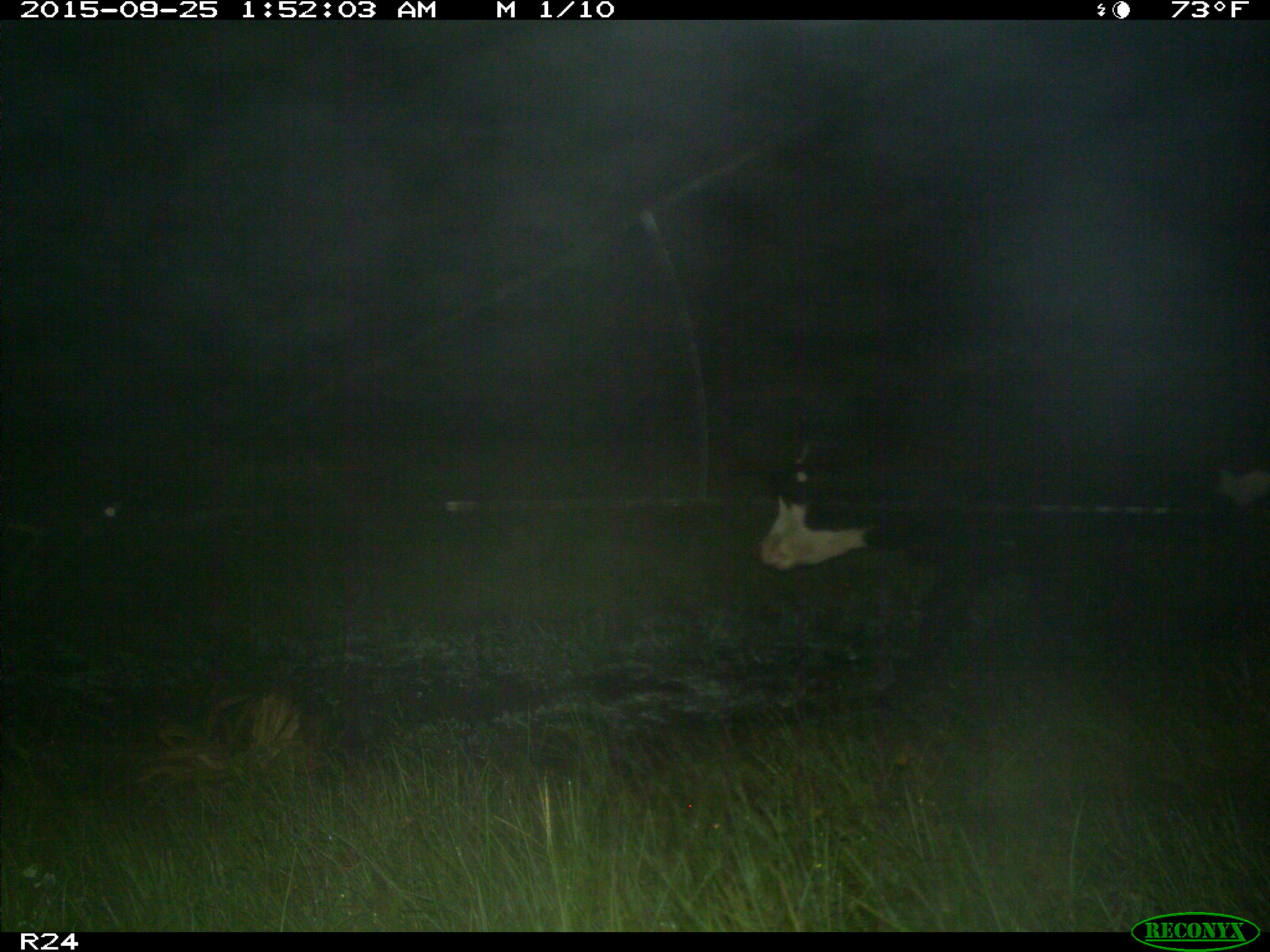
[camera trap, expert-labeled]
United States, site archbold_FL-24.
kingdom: Animalia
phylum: Chordata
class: Mammalia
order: Artiodactyla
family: Bovidae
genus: Bos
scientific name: Bos taurus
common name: domestic cow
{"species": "Bos taurus (domestic cow)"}